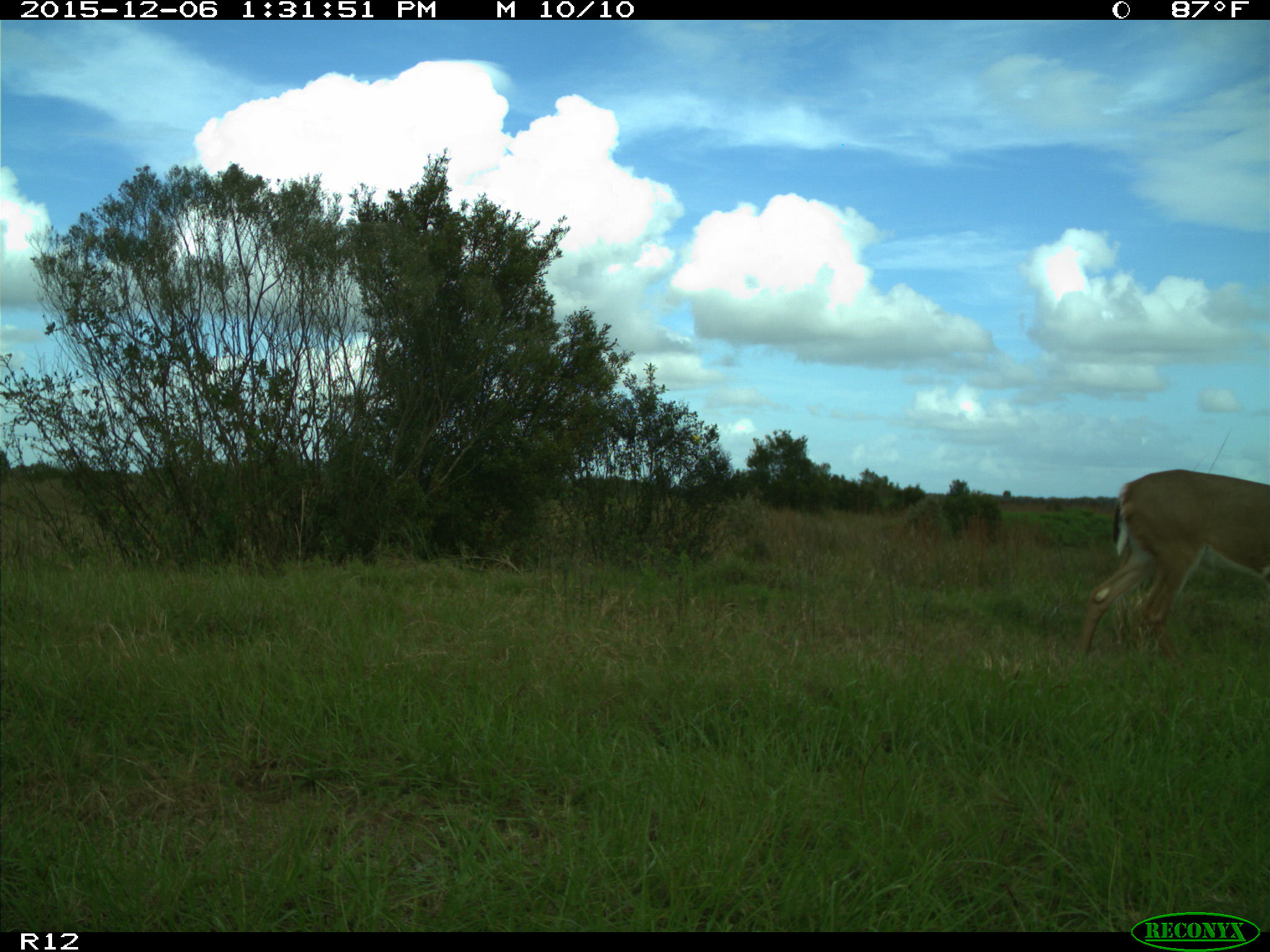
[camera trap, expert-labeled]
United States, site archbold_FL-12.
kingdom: Animalia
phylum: Chordata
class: Mammalia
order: Artiodactyla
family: Cervidae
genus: Odocoileus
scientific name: Odocoileus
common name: deer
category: unidentified deer